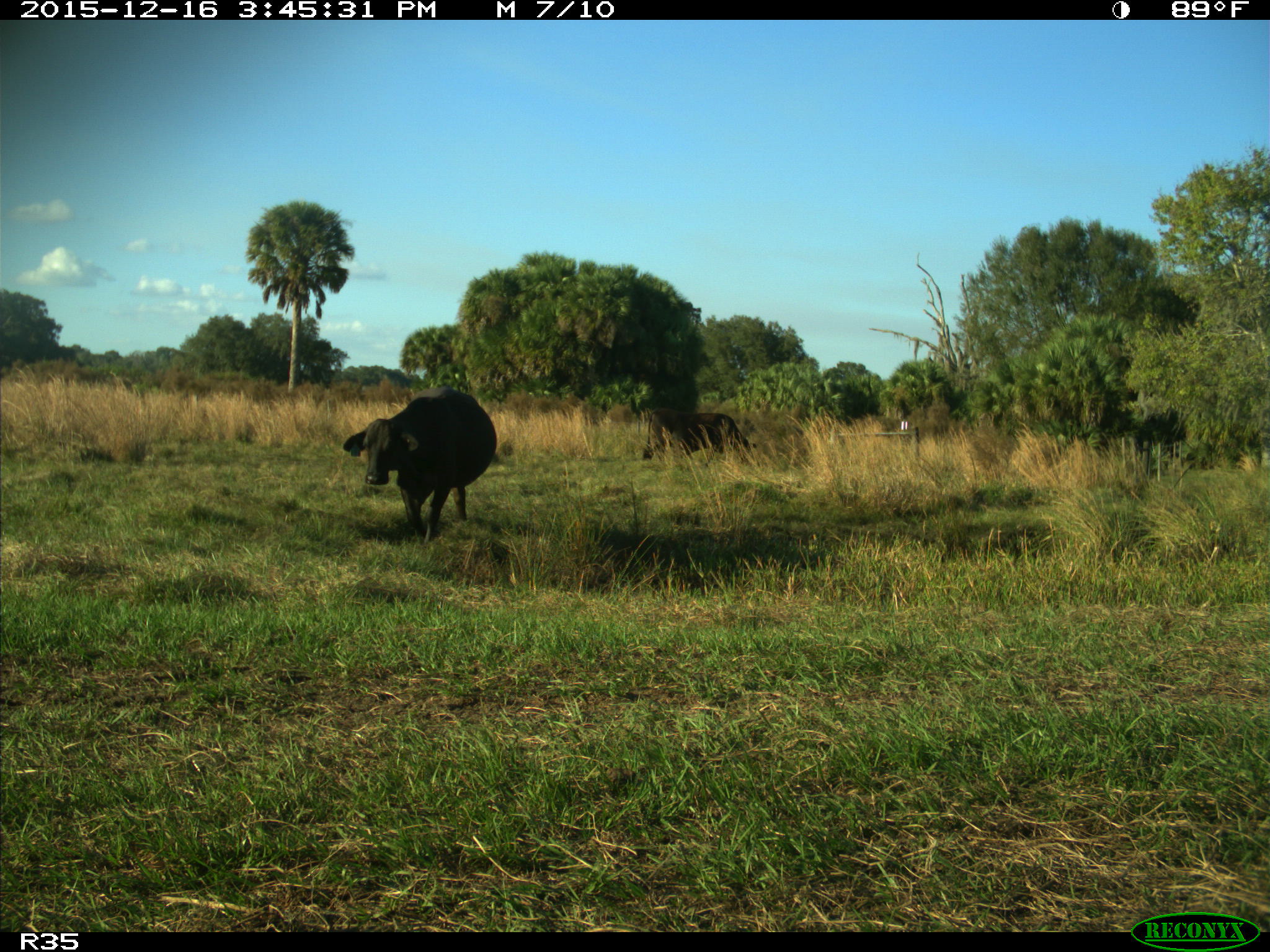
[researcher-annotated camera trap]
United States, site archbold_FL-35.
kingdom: Animalia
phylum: Chordata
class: Mammalia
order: Artiodactyla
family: Bovidae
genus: Bos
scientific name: Bos taurus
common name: domestic cow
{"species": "Bos taurus (domestic cow)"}